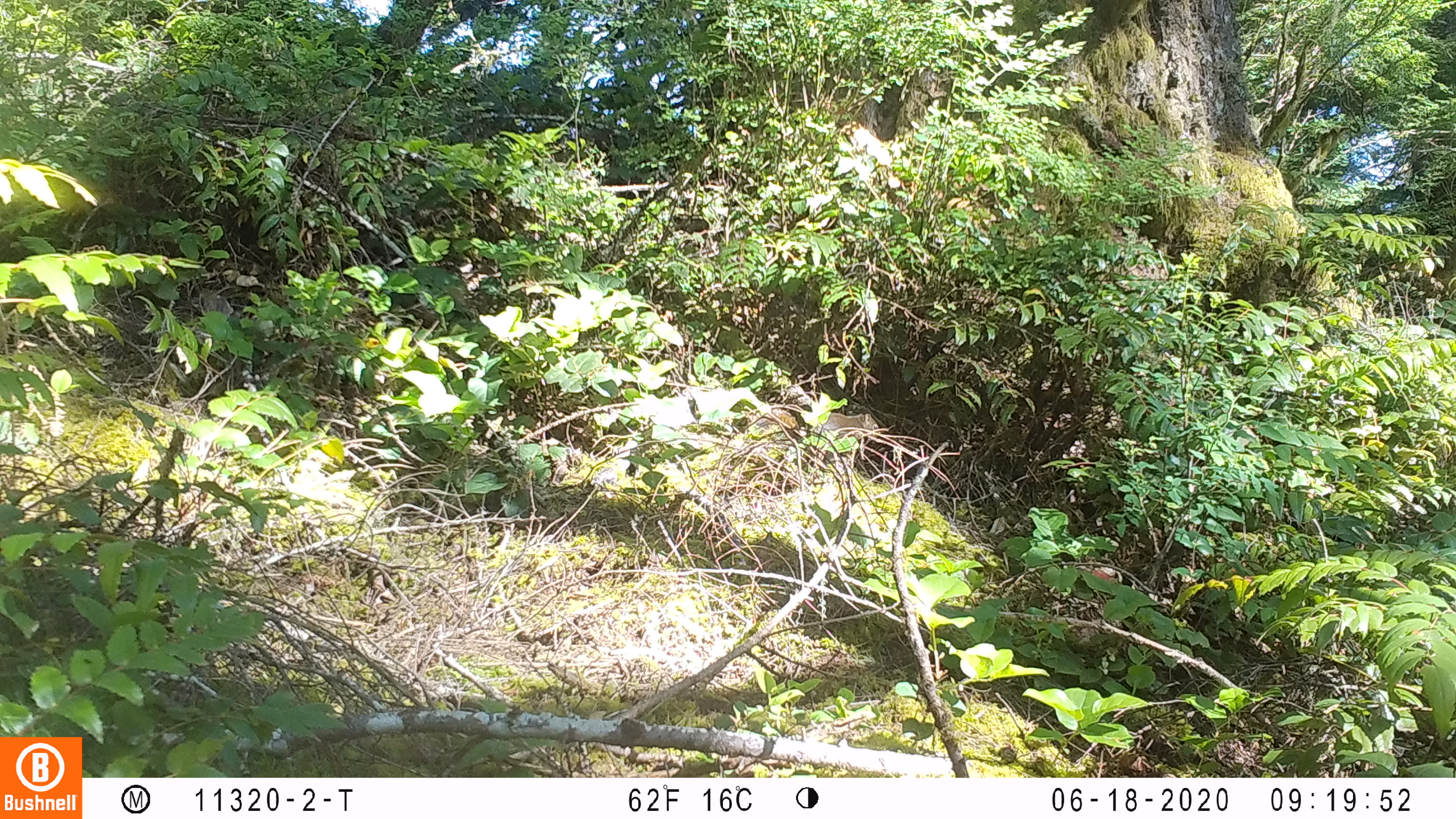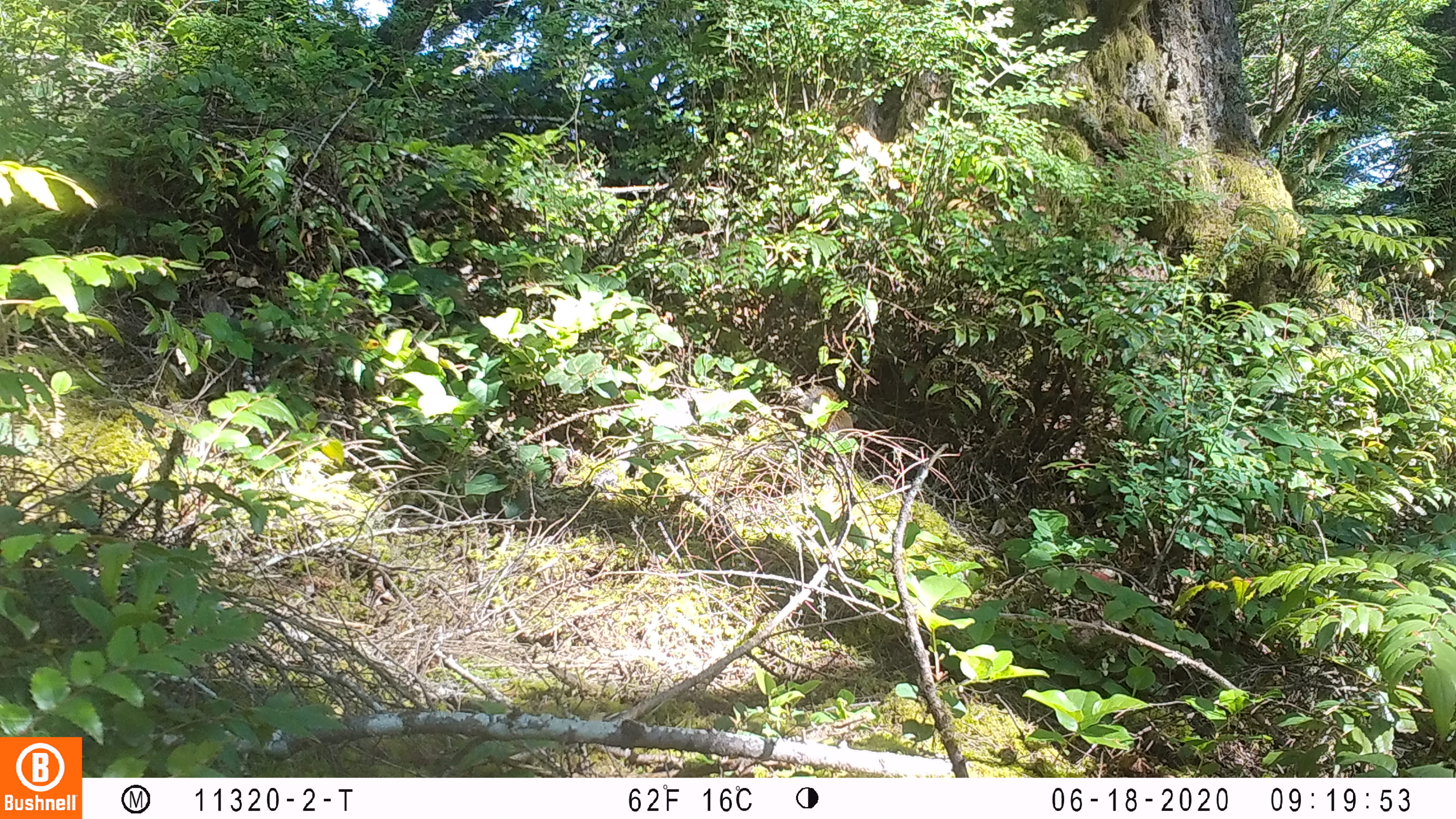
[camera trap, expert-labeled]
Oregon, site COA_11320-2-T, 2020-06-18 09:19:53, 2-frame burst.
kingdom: Animalia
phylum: Chordata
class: Mammalia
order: Rodentia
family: Sciuridae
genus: Tamiasciurus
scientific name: Tamiasciurus douglasii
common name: douglas squirrel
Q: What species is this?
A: Douglas squirrel (Tamiasciurus douglasii).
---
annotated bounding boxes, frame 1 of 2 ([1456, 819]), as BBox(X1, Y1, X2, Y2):
douglas squirrel: BBox(748, 412, 884, 446)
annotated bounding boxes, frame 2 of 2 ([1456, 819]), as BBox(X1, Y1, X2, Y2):
douglas squirrel: BBox(783, 381, 862, 455)